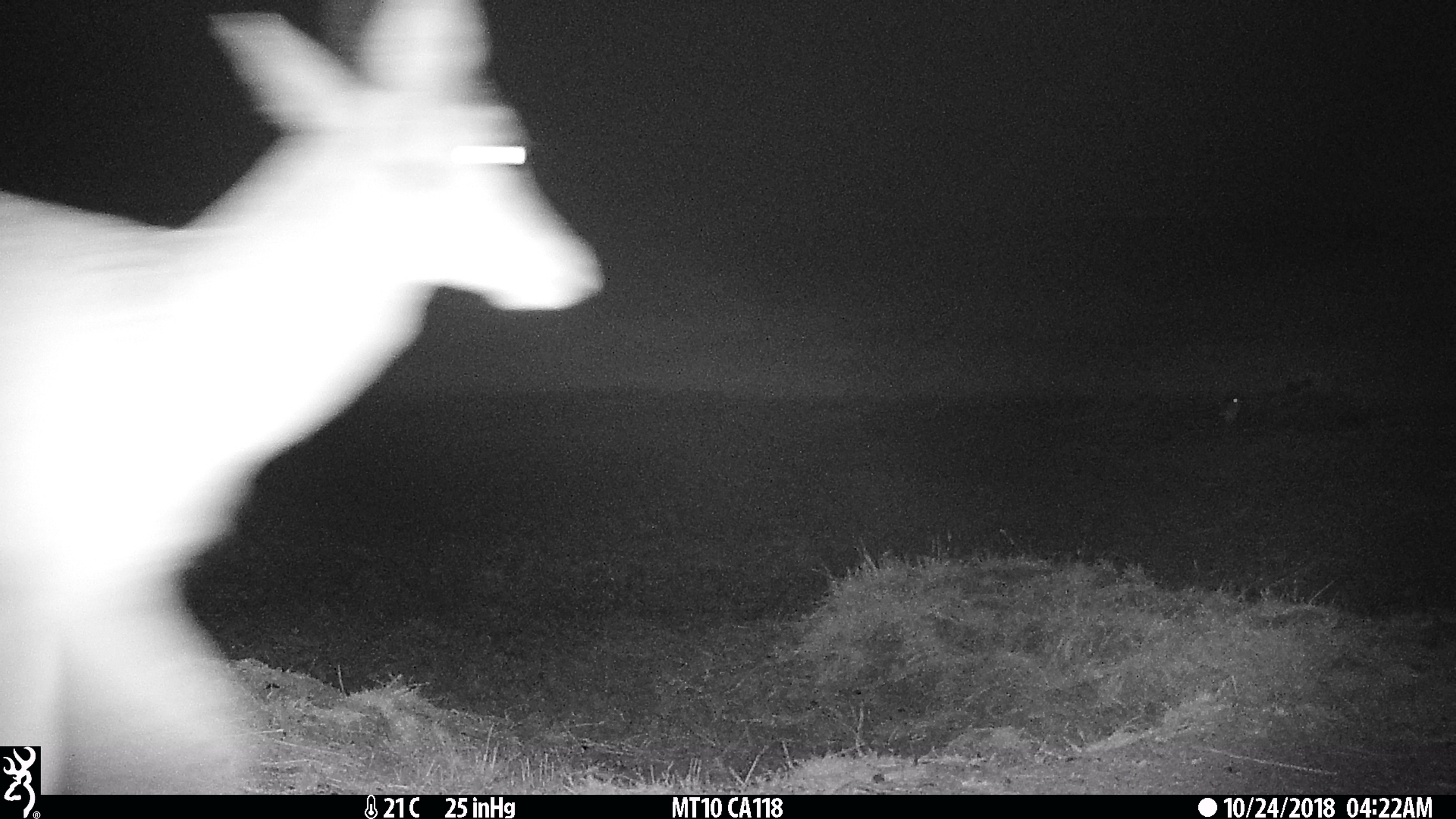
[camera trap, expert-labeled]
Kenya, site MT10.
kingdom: Animalia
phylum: Chordata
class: Mammalia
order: Artiodactyla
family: Bovidae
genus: Redunca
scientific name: Redunca arundinum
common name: reedbuck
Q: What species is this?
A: Reedbuck (Redunca arundinum).